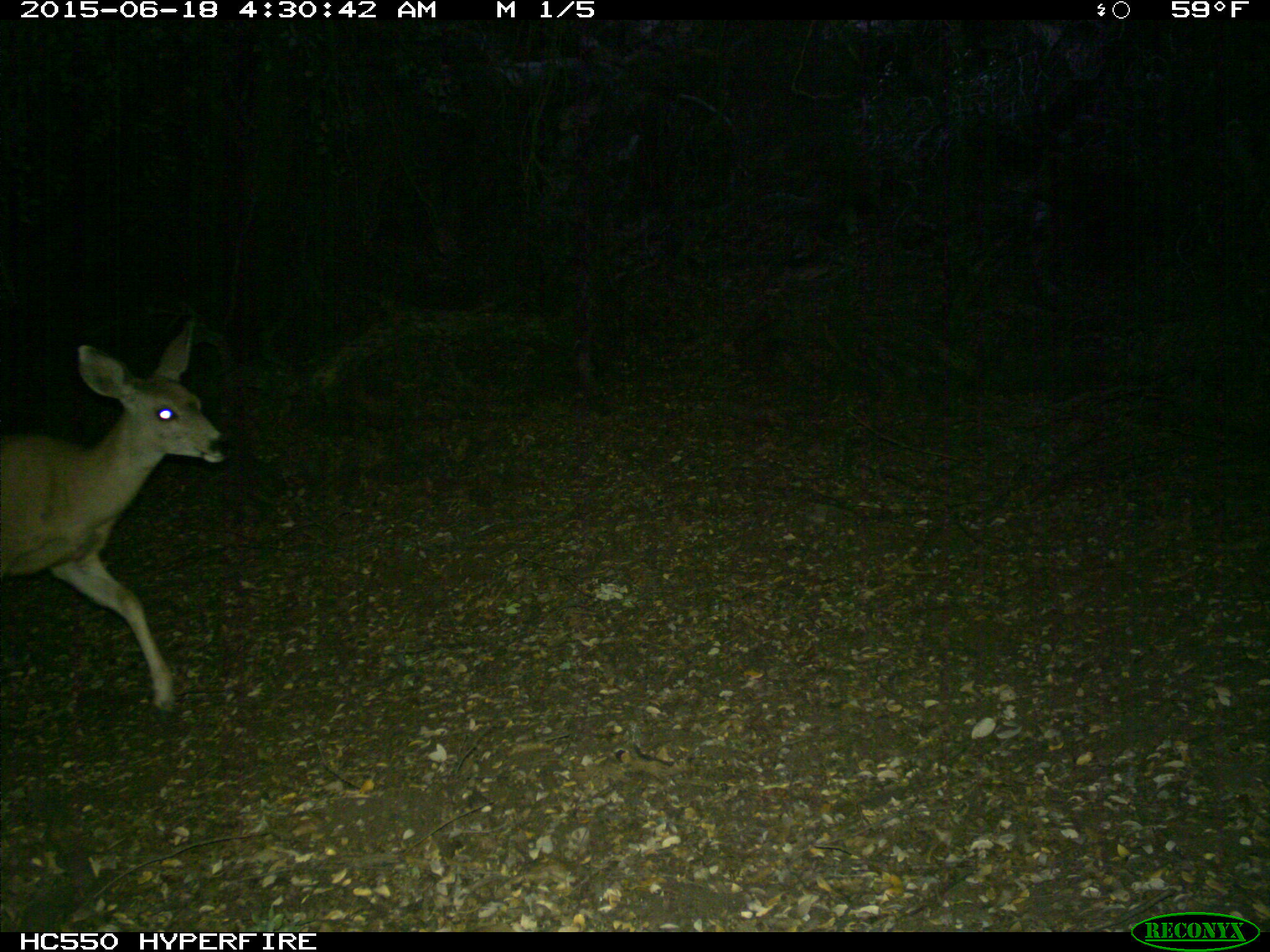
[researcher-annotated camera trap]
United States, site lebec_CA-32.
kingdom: Animalia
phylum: Chordata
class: Mammalia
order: Artiodactyla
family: Cervidae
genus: Odocoileus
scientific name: Odocoileus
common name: deer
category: unidentified deer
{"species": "unidentified deer (deer) (Odocoileus)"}